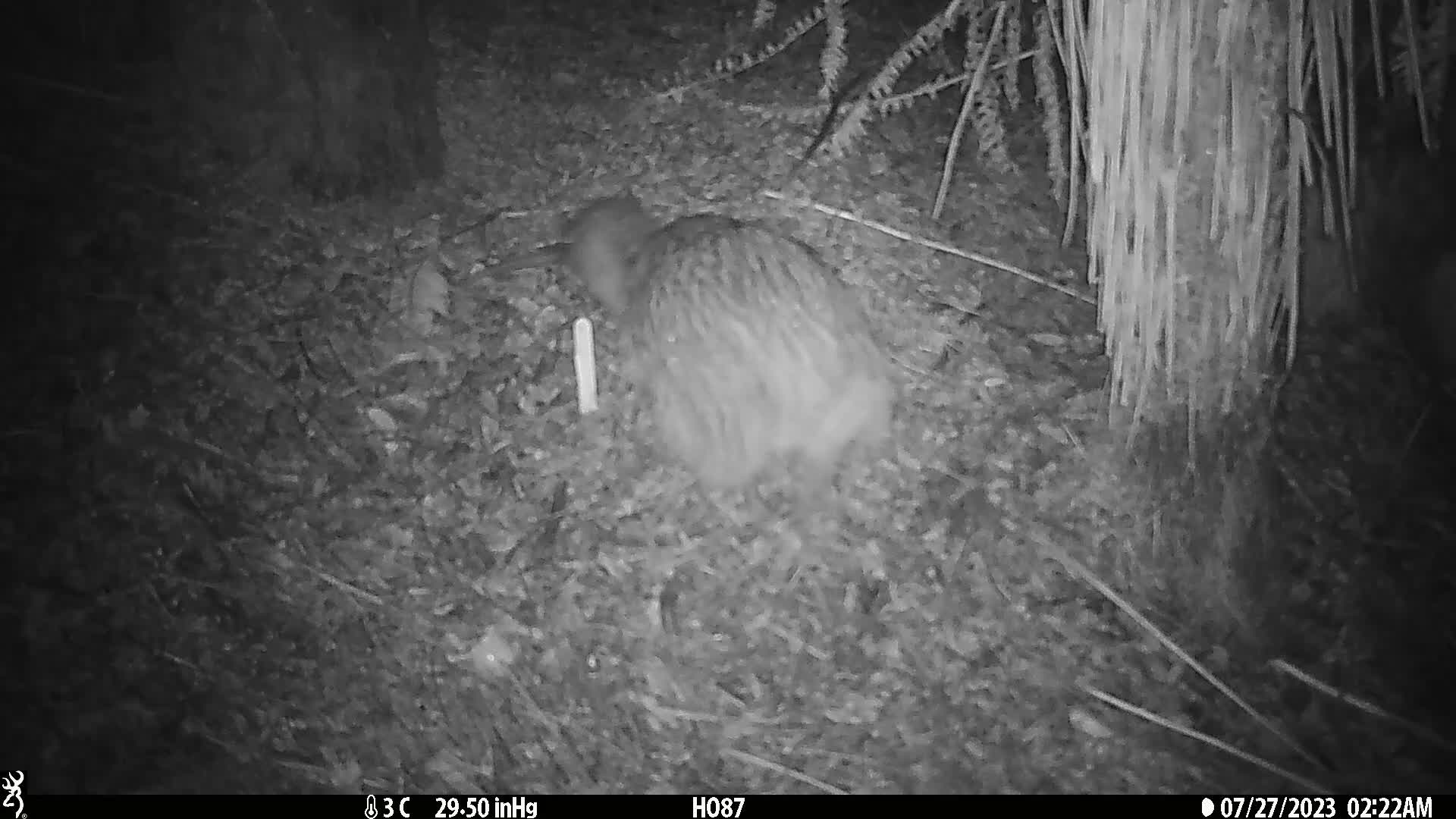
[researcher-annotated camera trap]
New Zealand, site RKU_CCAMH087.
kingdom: Animalia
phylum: Chordata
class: Aves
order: Apterygiformes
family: Apterygidae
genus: Apteryx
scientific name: Apteryx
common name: kiwi